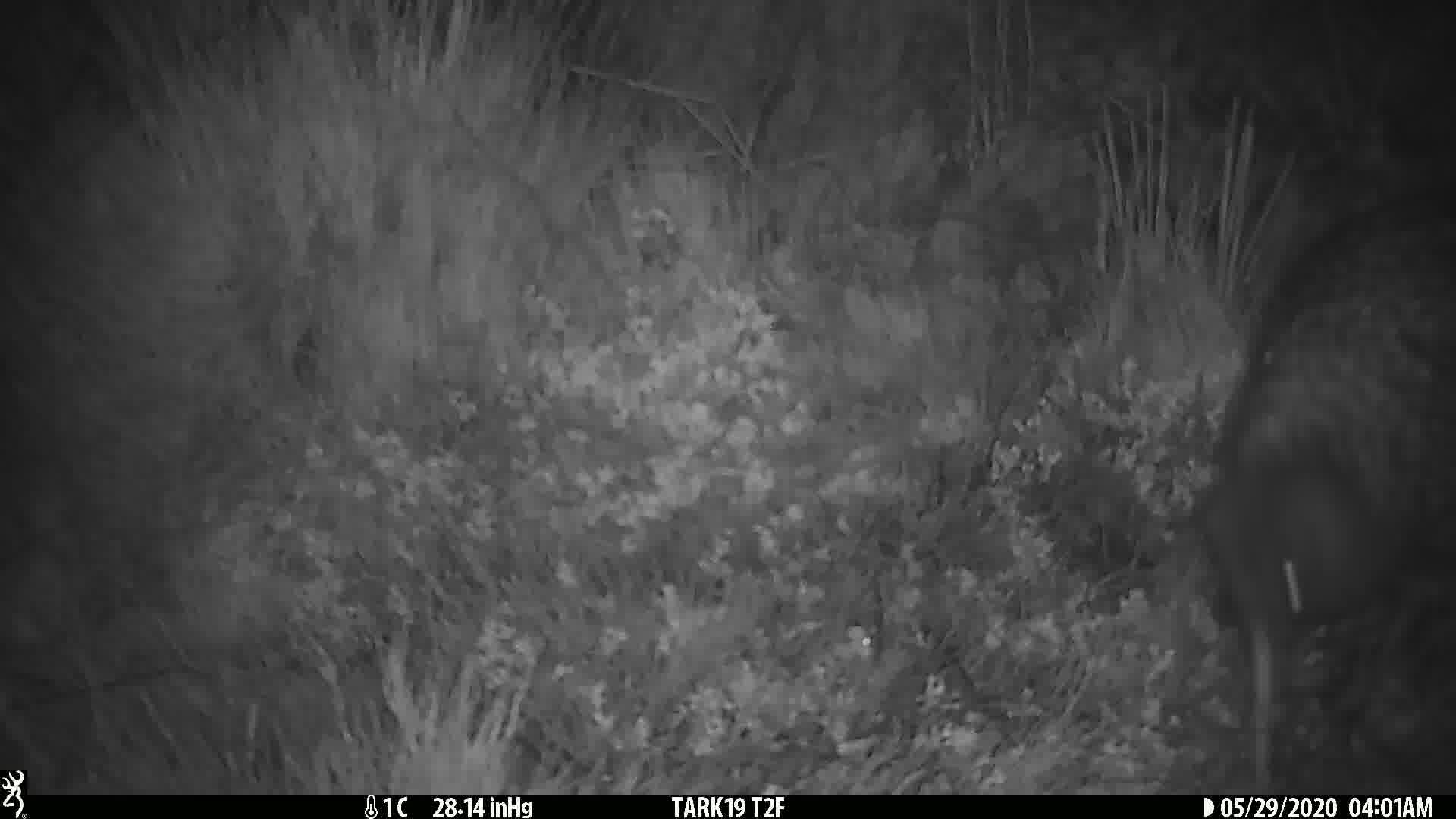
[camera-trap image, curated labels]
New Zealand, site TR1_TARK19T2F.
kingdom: Animalia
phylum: Chordata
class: Aves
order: Apterygiformes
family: Apterygidae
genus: Apteryx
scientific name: Apteryx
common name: kiwi